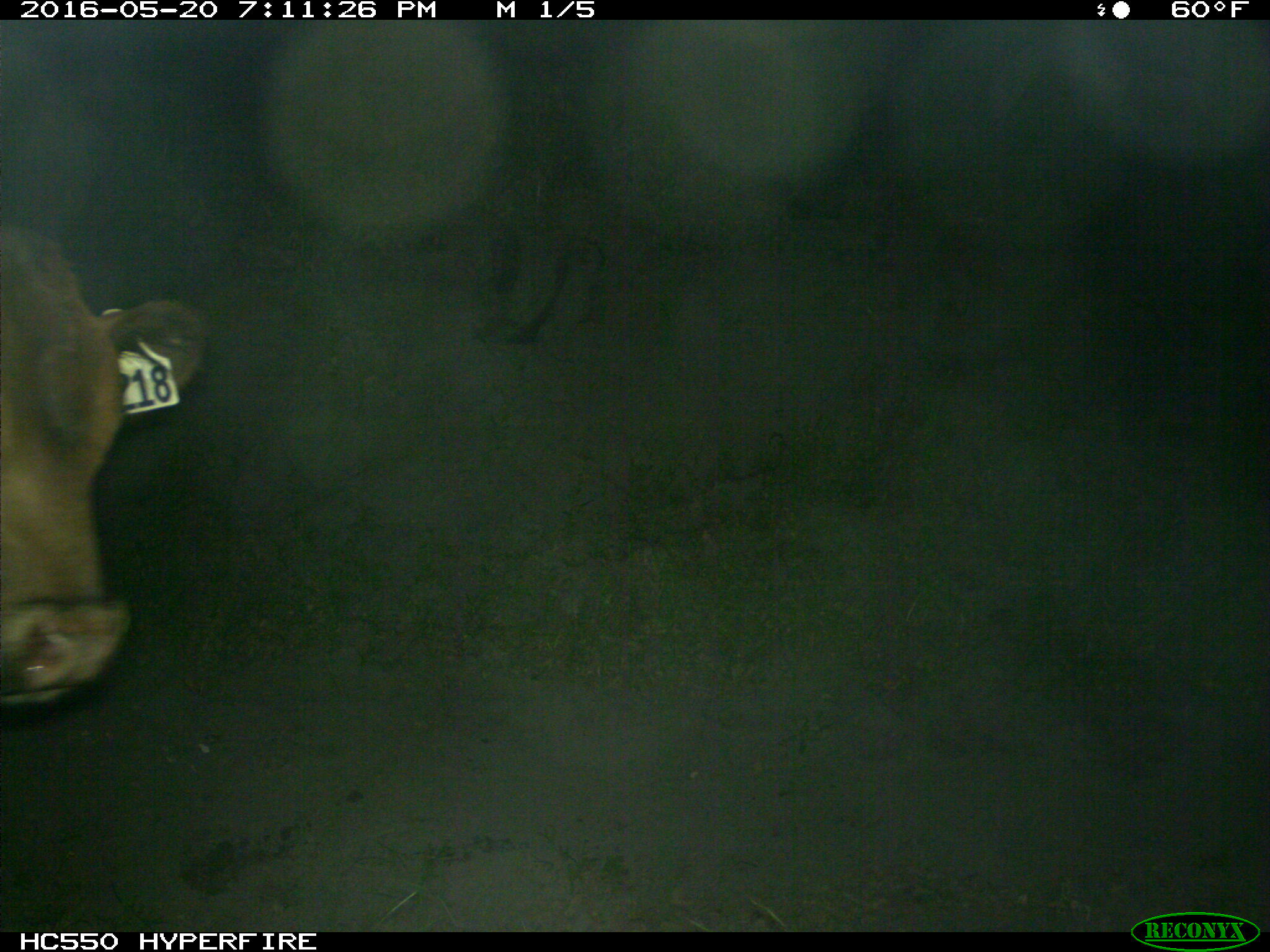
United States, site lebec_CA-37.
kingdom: Animalia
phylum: Chordata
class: Mammalia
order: Artiodactyla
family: Bovidae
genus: Bos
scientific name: Bos taurus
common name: domestic cow